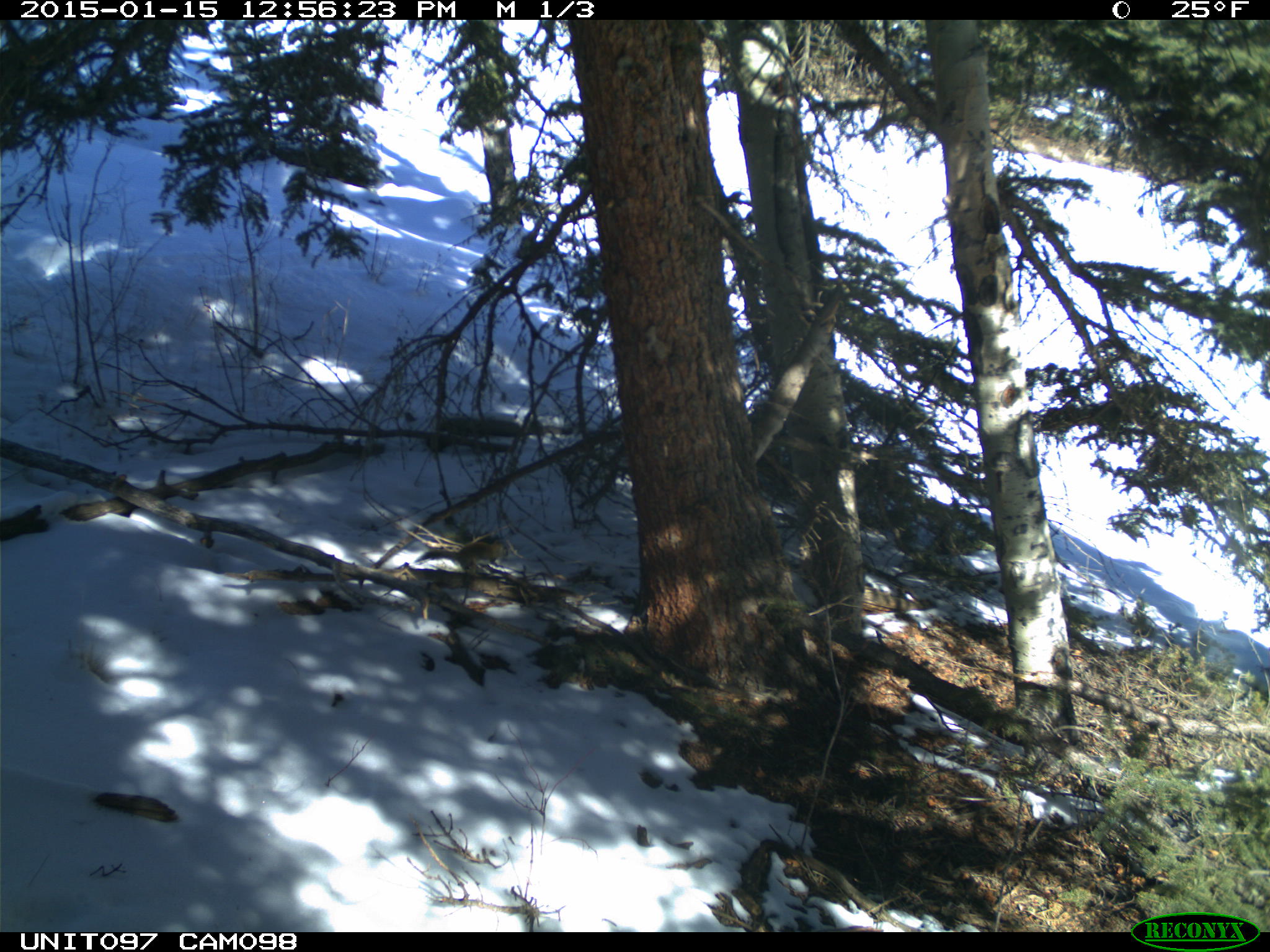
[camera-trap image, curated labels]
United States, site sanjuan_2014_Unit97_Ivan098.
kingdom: Animalia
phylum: Chordata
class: Mammalia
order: Rodentia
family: Sciuridae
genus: Tamiasciurus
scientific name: Tamiasciurus hudsonicus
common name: american red squirrel